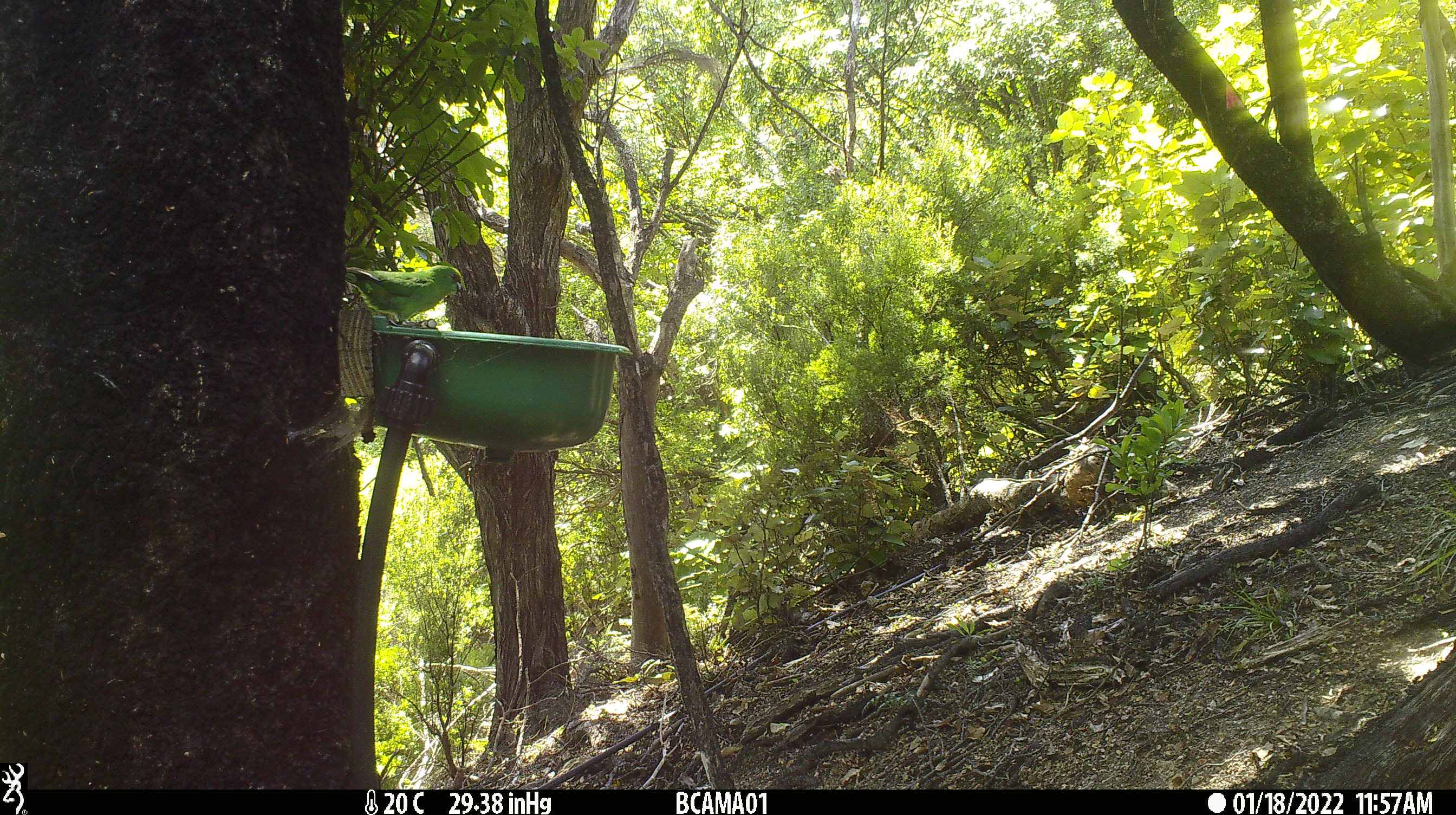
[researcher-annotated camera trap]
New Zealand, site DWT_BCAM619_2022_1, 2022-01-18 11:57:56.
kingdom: Animalia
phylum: Chordata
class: Aves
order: Psittaciformes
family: Psittaculidae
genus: Cyanoramphus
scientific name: Cyanoramphus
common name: parakeet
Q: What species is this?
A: Parakeet (Cyanoramphus).